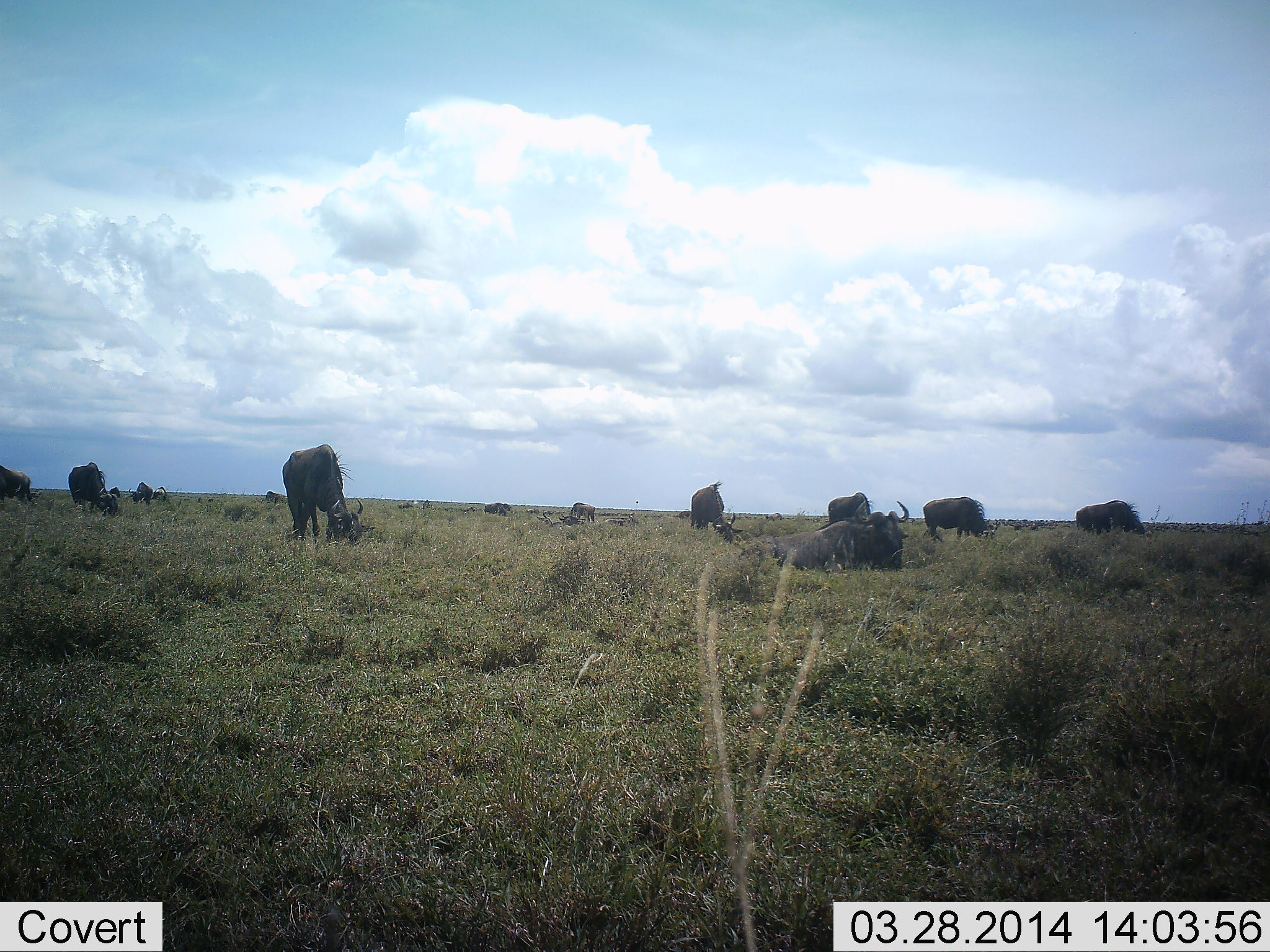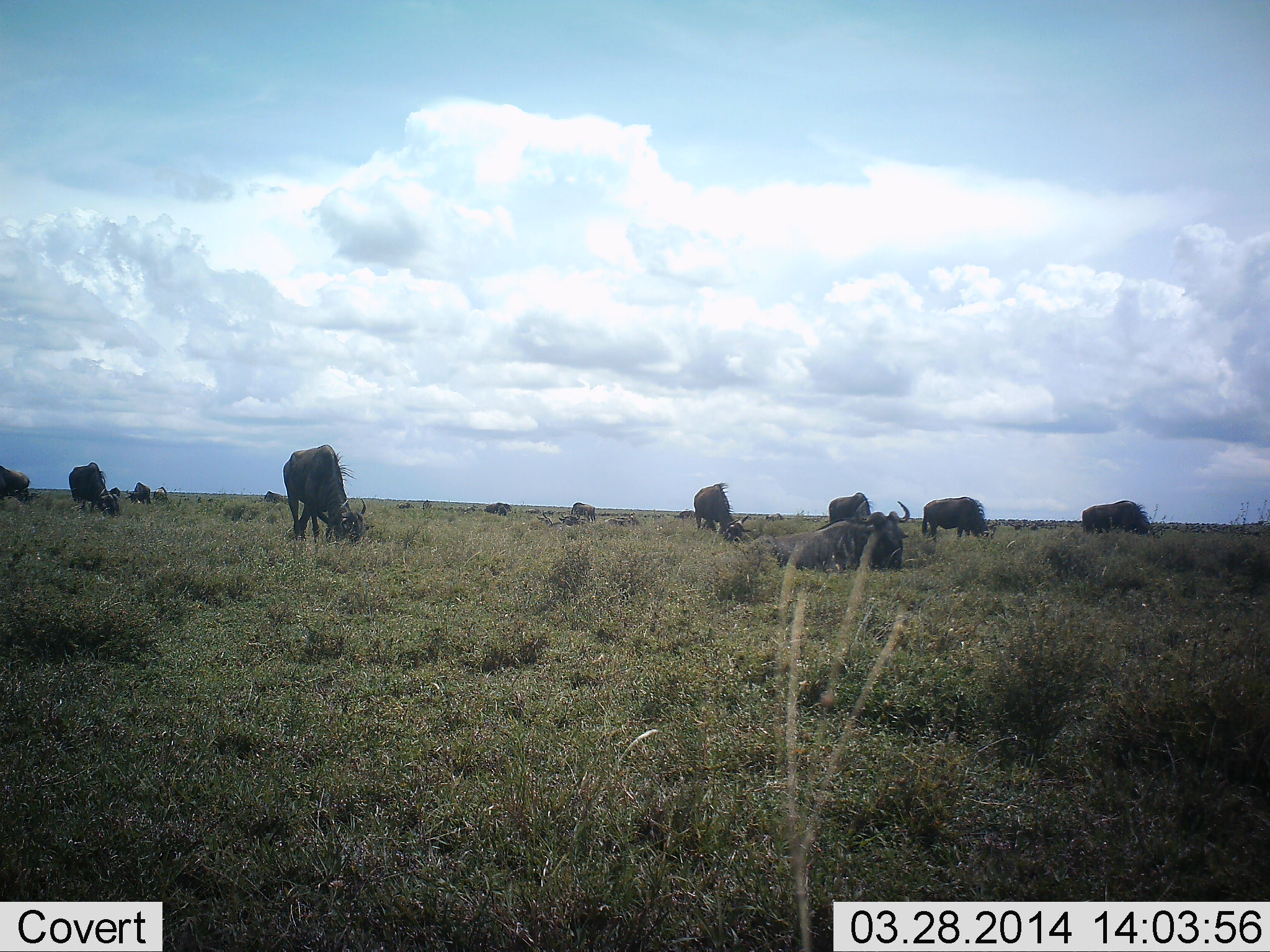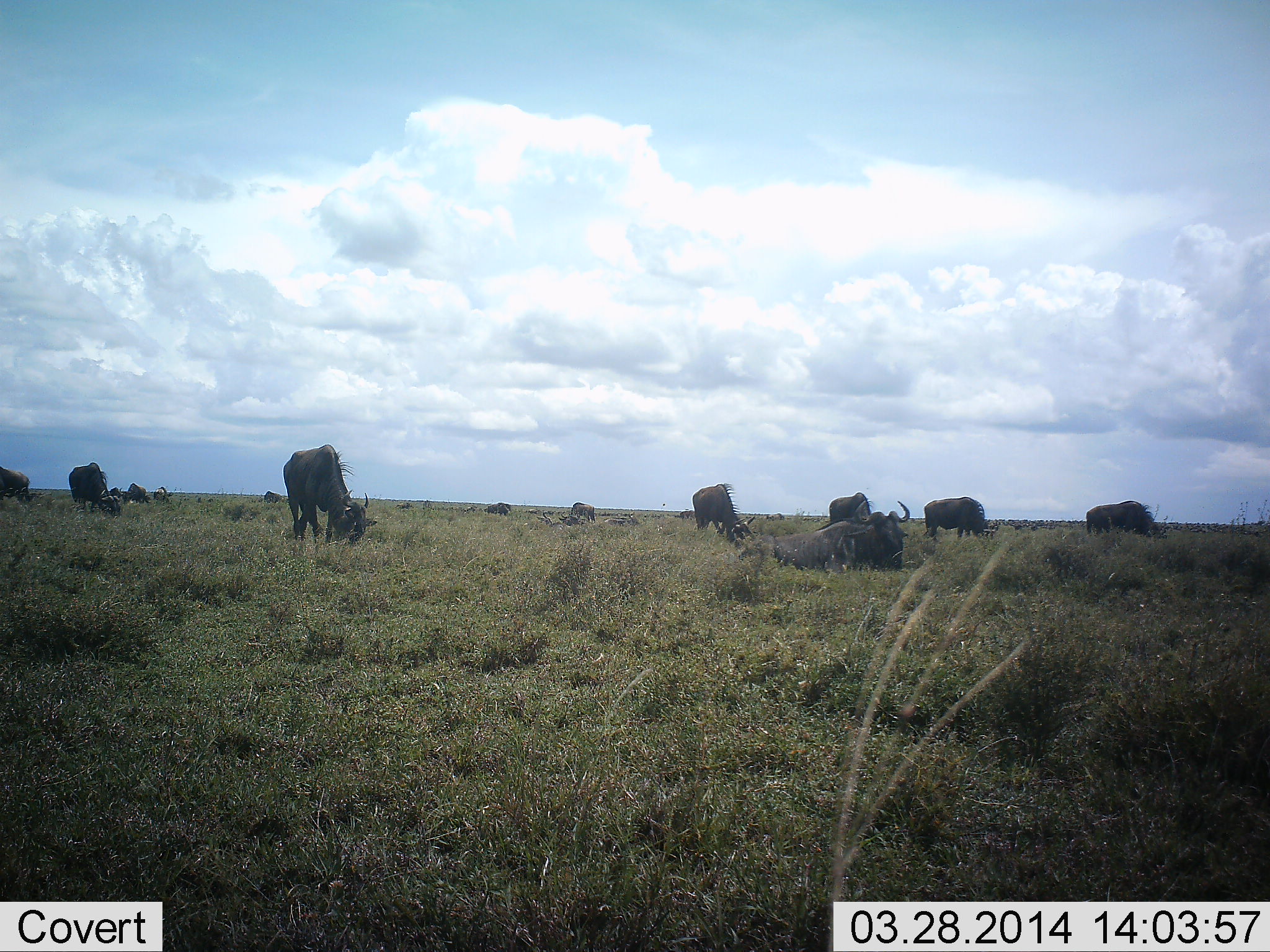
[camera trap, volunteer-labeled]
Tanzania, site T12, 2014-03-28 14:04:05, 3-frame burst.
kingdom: Animalia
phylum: Chordata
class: Mammalia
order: Artiodactyla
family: Bovidae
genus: Connochaetes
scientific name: Connochaetes taurinus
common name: blue wildebeest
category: wildebeest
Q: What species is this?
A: Wildebeest (blue wildebeest) (Connochaetes taurinus).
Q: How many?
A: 11-50.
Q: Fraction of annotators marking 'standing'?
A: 30%.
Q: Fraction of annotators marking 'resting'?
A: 50%.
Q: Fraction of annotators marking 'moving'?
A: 20%.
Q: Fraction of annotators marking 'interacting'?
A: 10%.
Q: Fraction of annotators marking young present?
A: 0%.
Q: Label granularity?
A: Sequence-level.